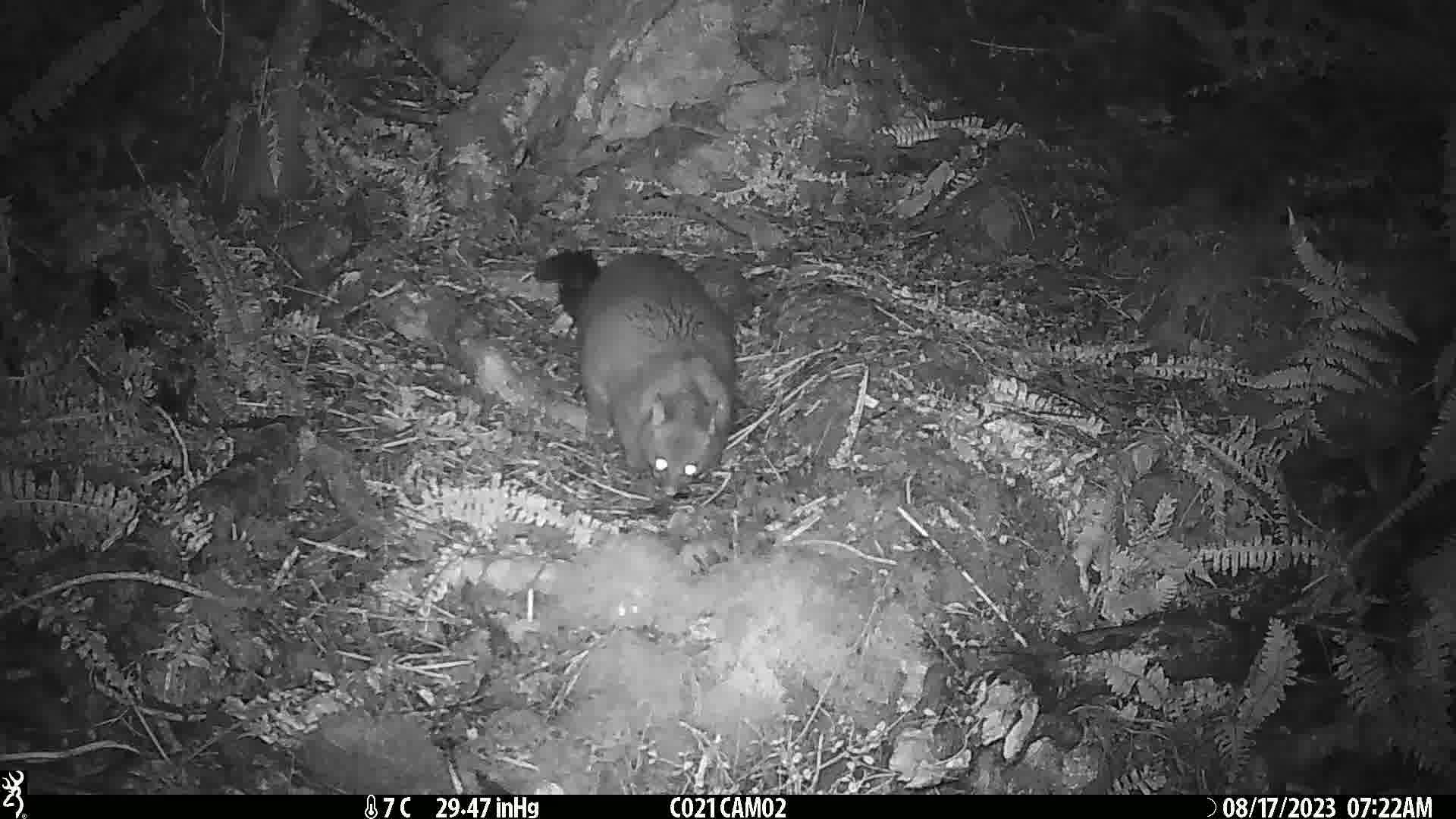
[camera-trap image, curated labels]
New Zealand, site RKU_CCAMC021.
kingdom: Animalia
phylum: Chordata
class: Mammalia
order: Diprotodontia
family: Phalangeridae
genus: Trichosurus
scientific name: Trichosurus vulpecula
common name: common brushtail possum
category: possum